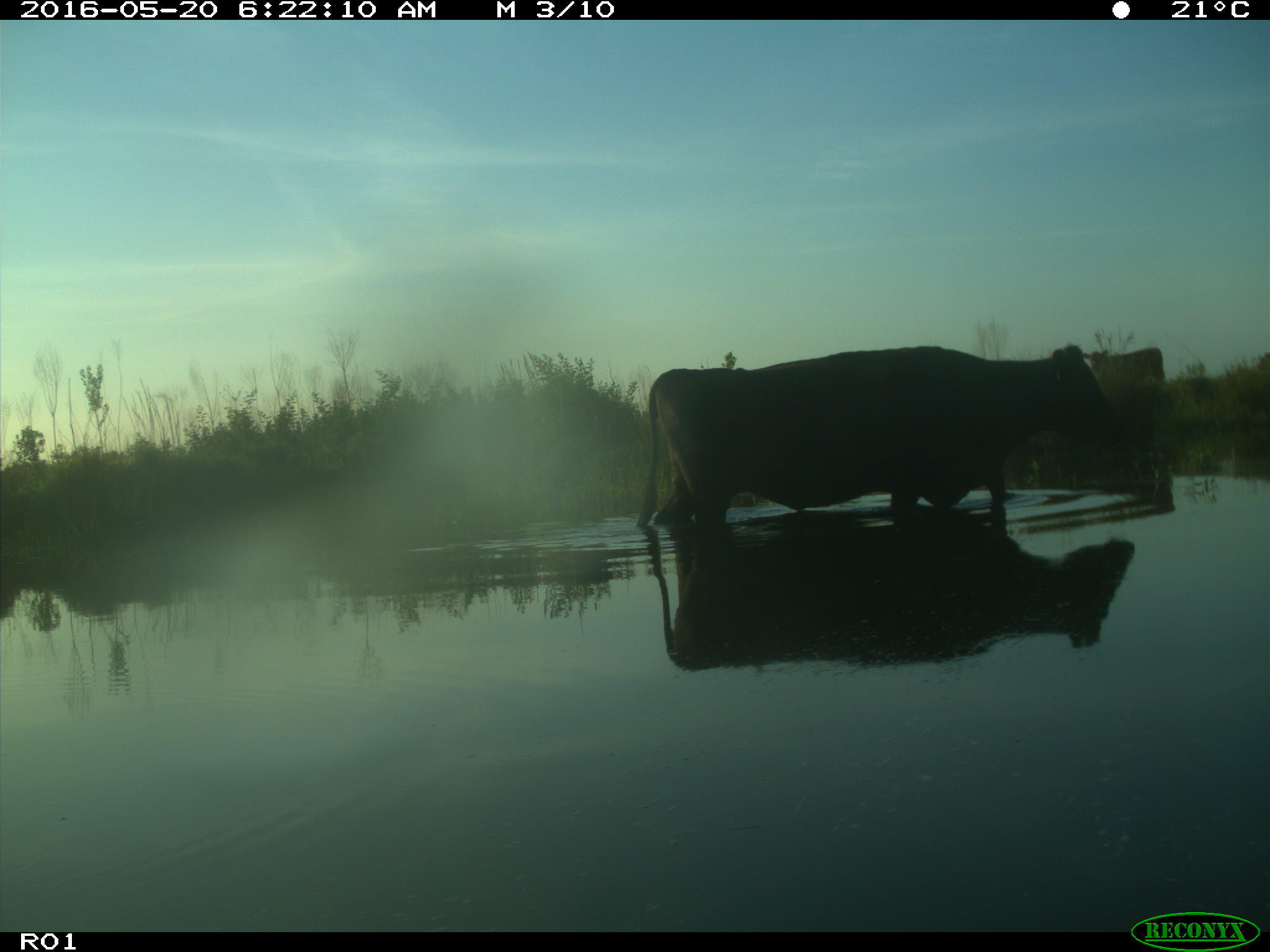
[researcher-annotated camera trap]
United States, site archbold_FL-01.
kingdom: Animalia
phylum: Chordata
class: Mammalia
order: Artiodactyla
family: Bovidae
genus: Bos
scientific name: Bos taurus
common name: domestic cow